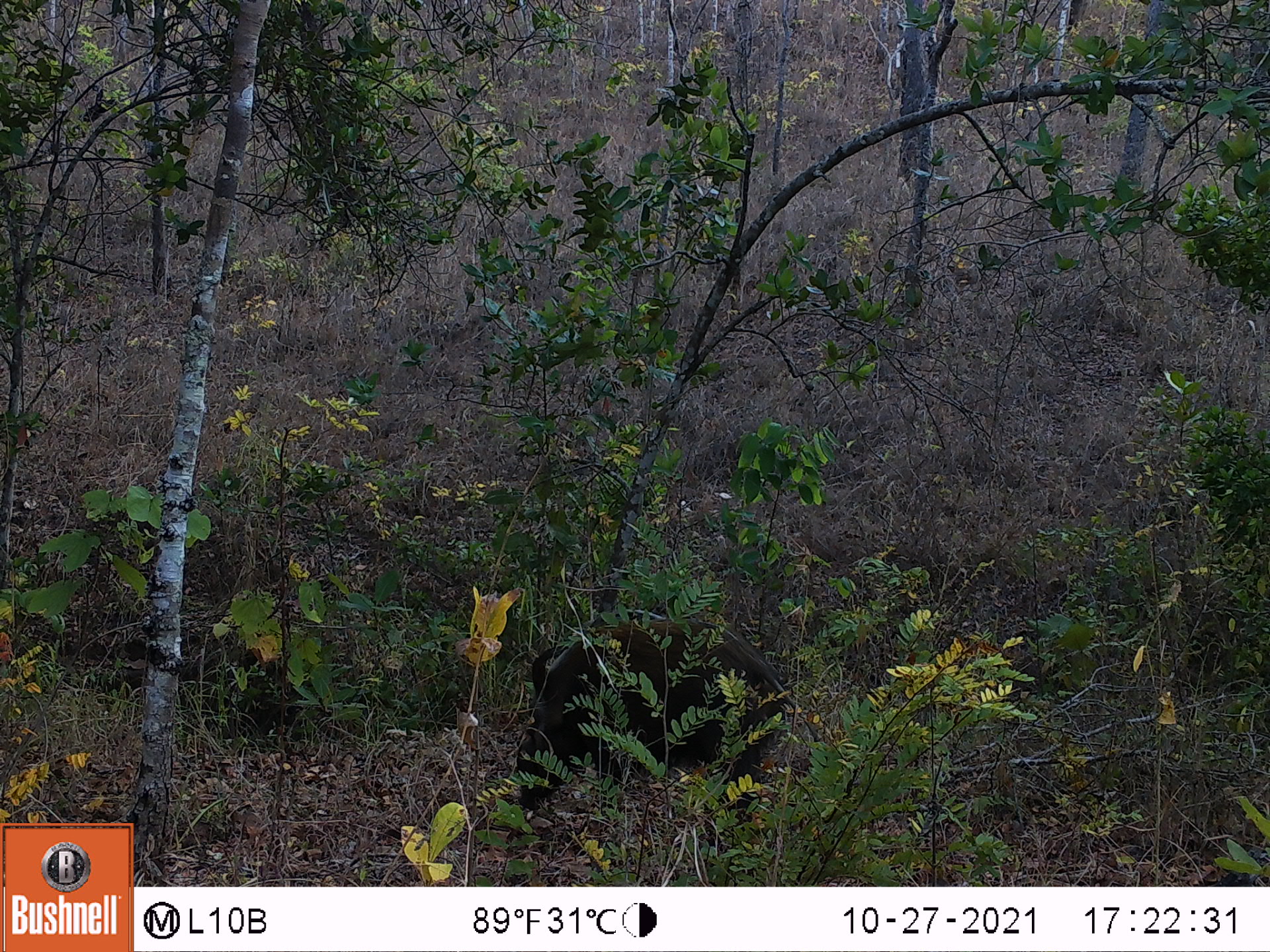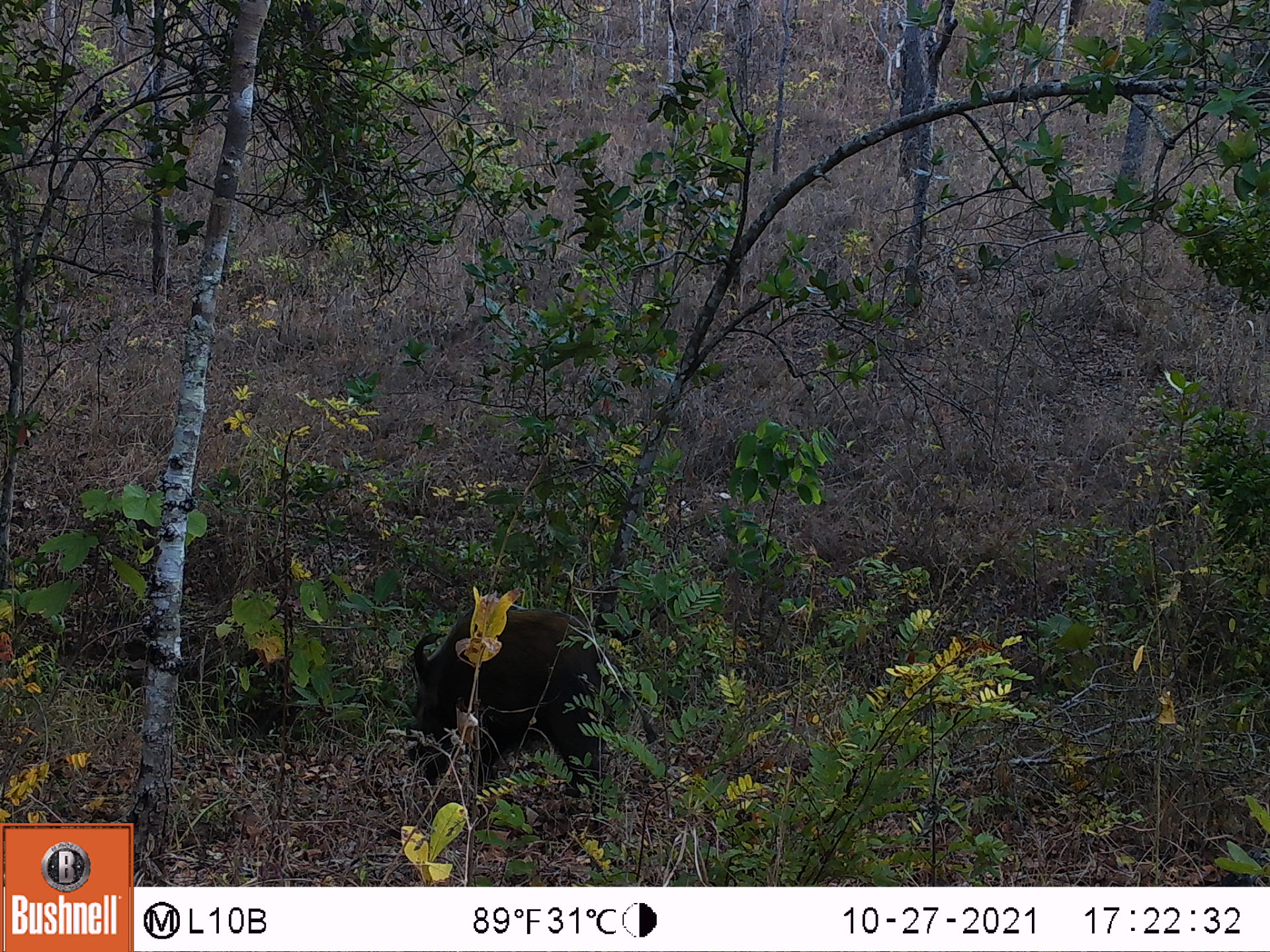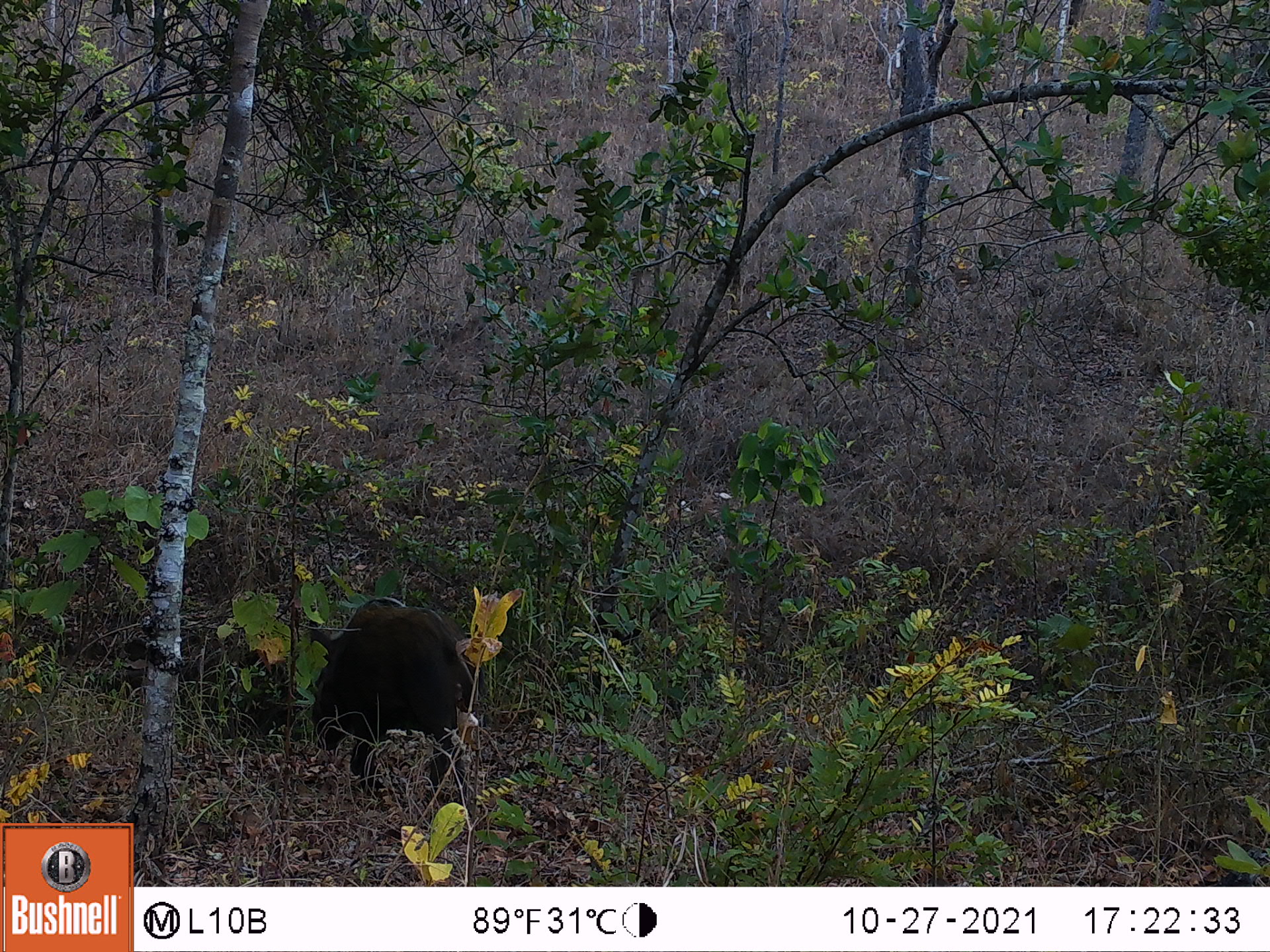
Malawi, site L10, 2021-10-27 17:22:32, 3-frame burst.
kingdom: Animalia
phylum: Chordata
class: Mammalia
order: Artiodactyla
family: Suidae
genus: Potamochoerus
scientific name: Potamochoerus larvatus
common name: bushpig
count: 1